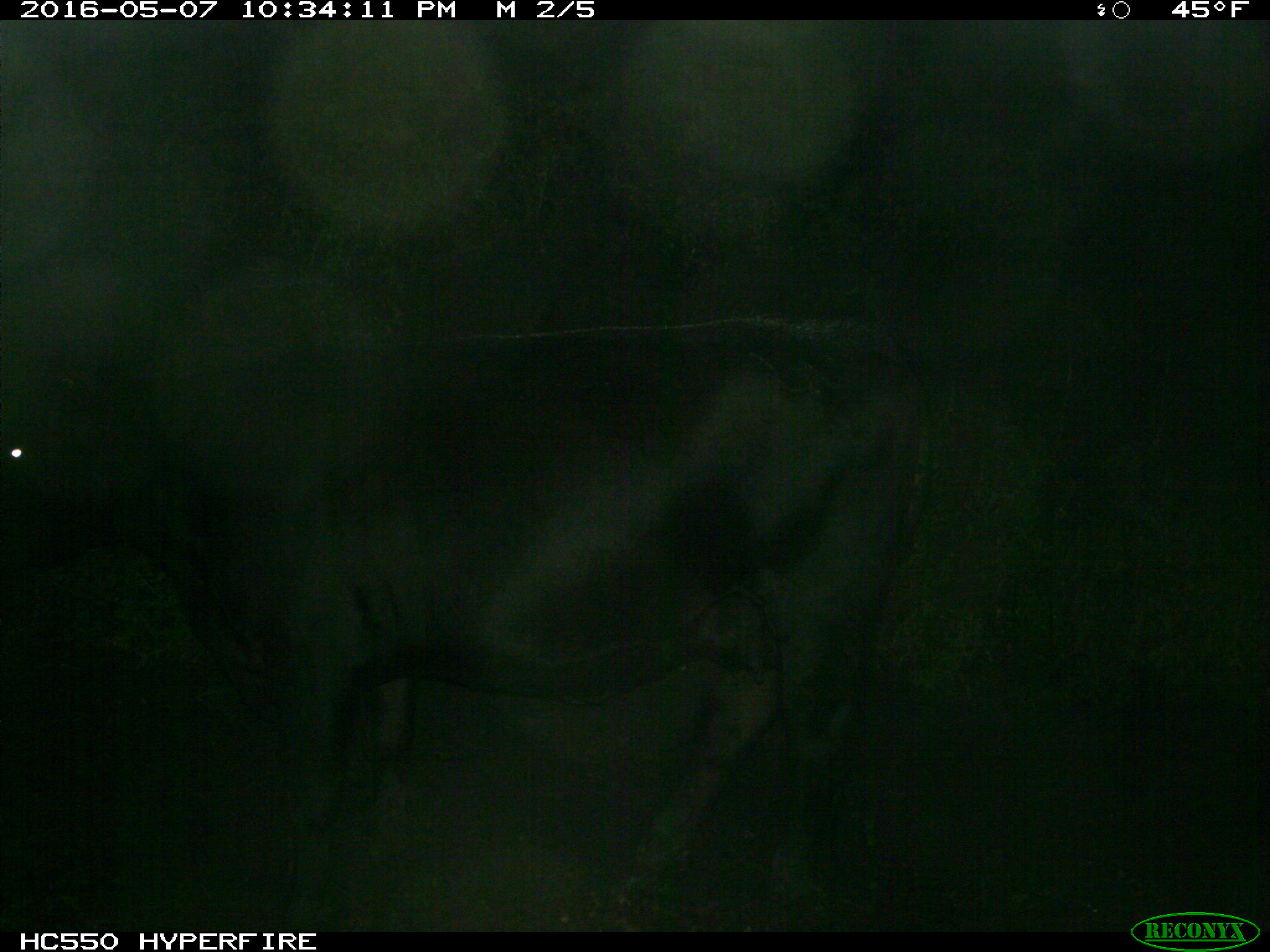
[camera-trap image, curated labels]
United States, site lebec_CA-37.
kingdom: Animalia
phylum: Chordata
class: Mammalia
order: Artiodactyla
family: Bovidae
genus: Bos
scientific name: Bos taurus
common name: domestic cow